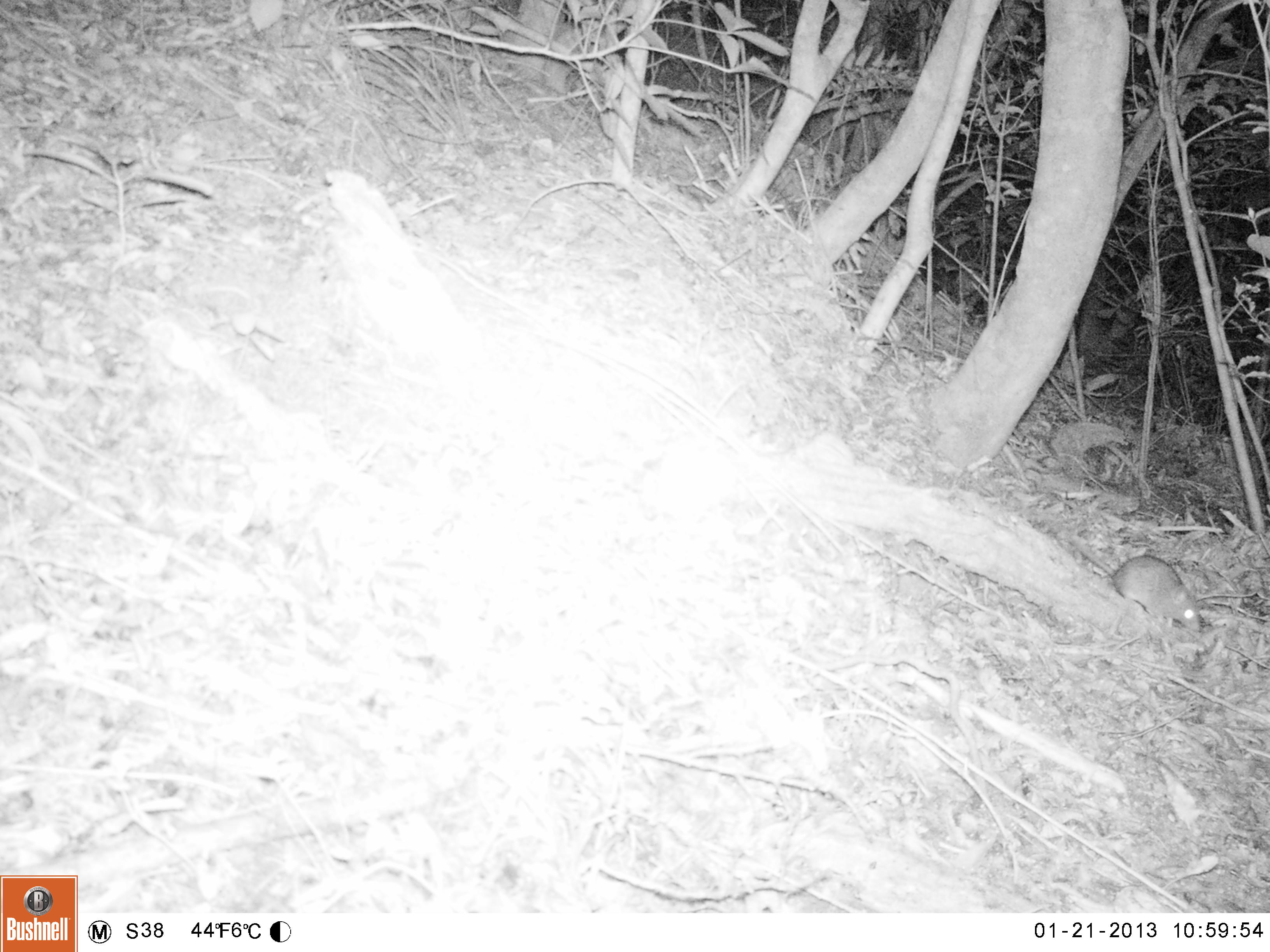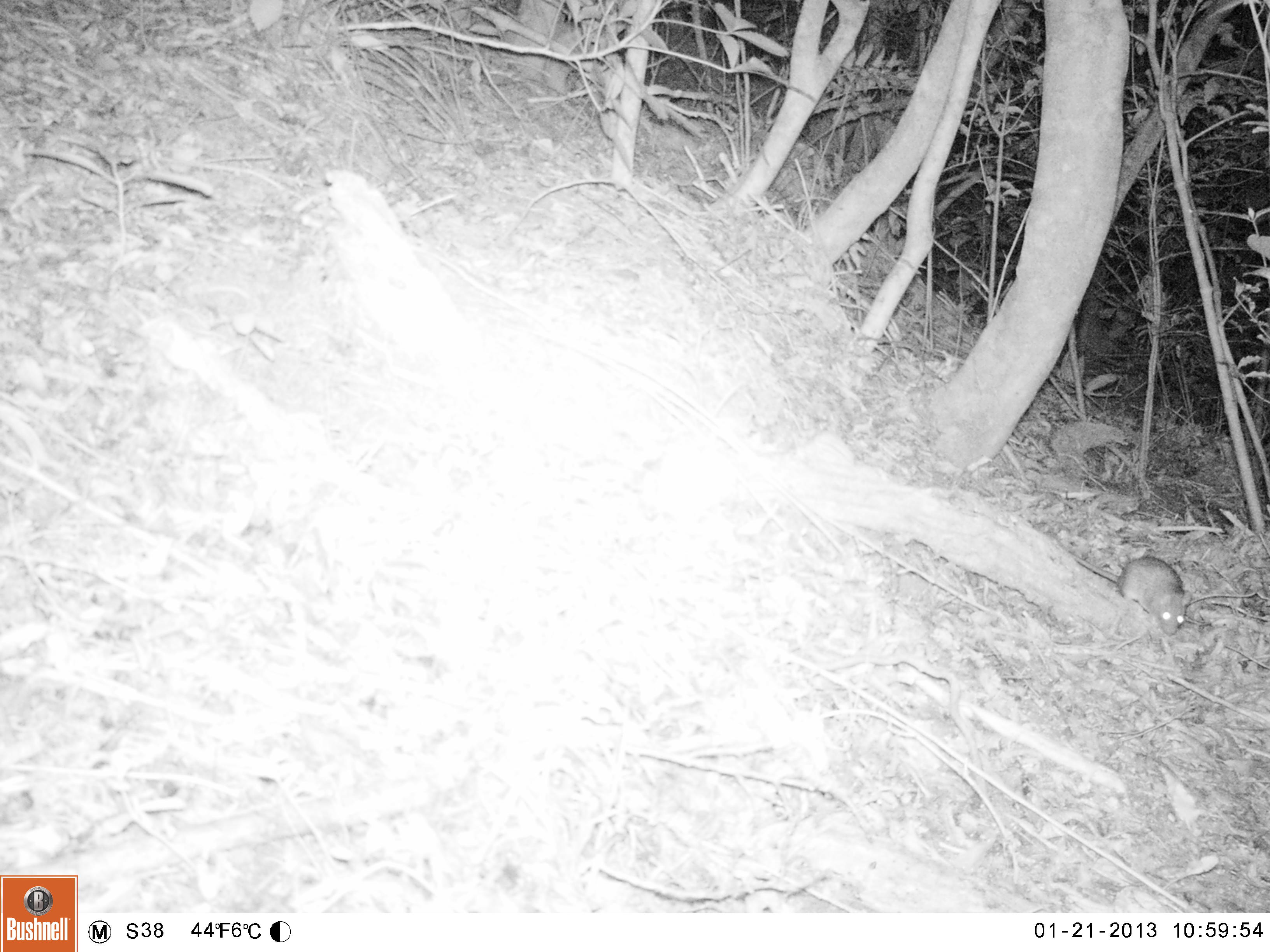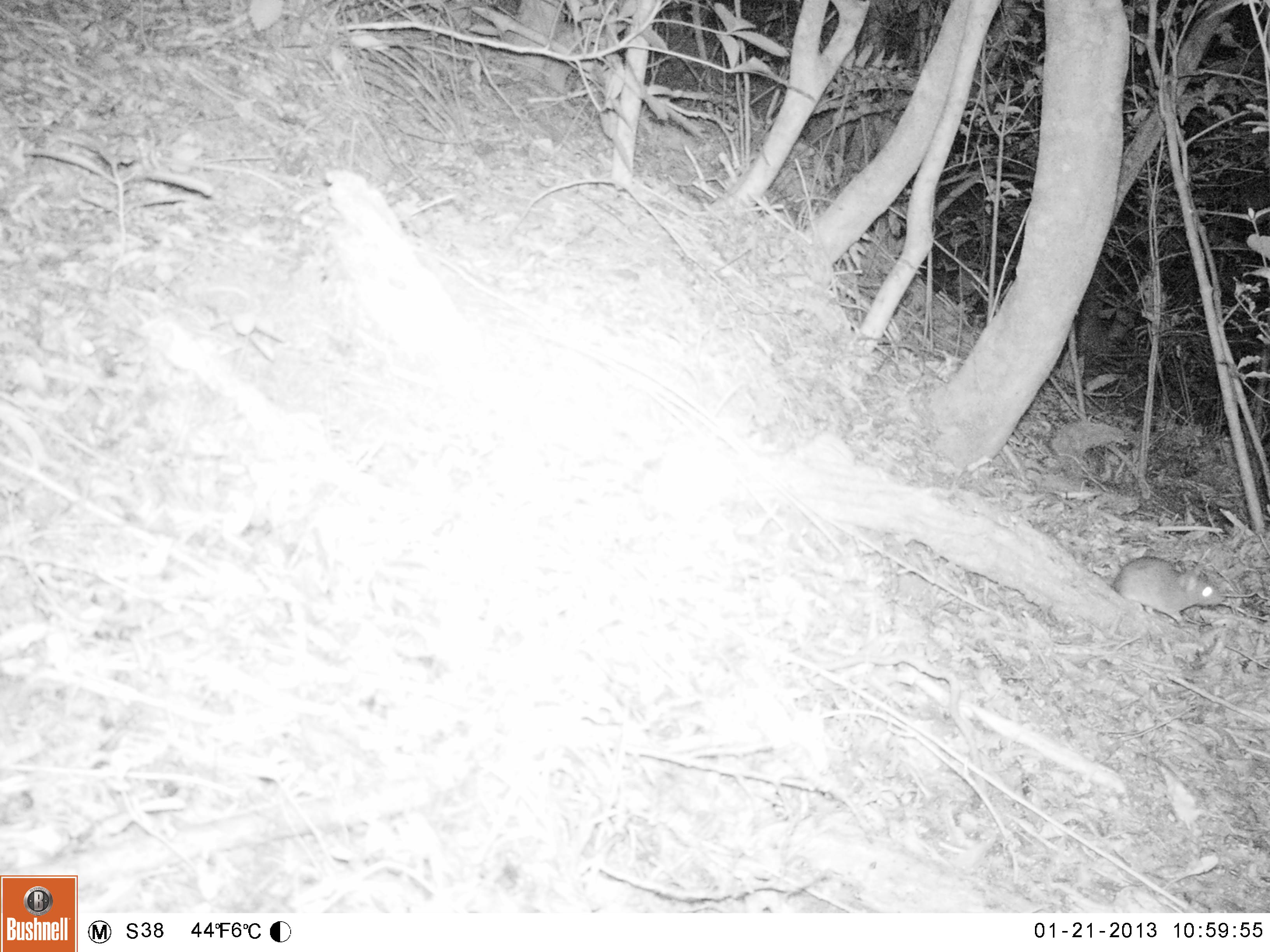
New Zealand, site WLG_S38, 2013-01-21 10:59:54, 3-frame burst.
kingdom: Animalia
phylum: Chordata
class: Mammalia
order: Rodentia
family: Muridae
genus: Rattus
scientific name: Rattus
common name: rat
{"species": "rat (Rattus)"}